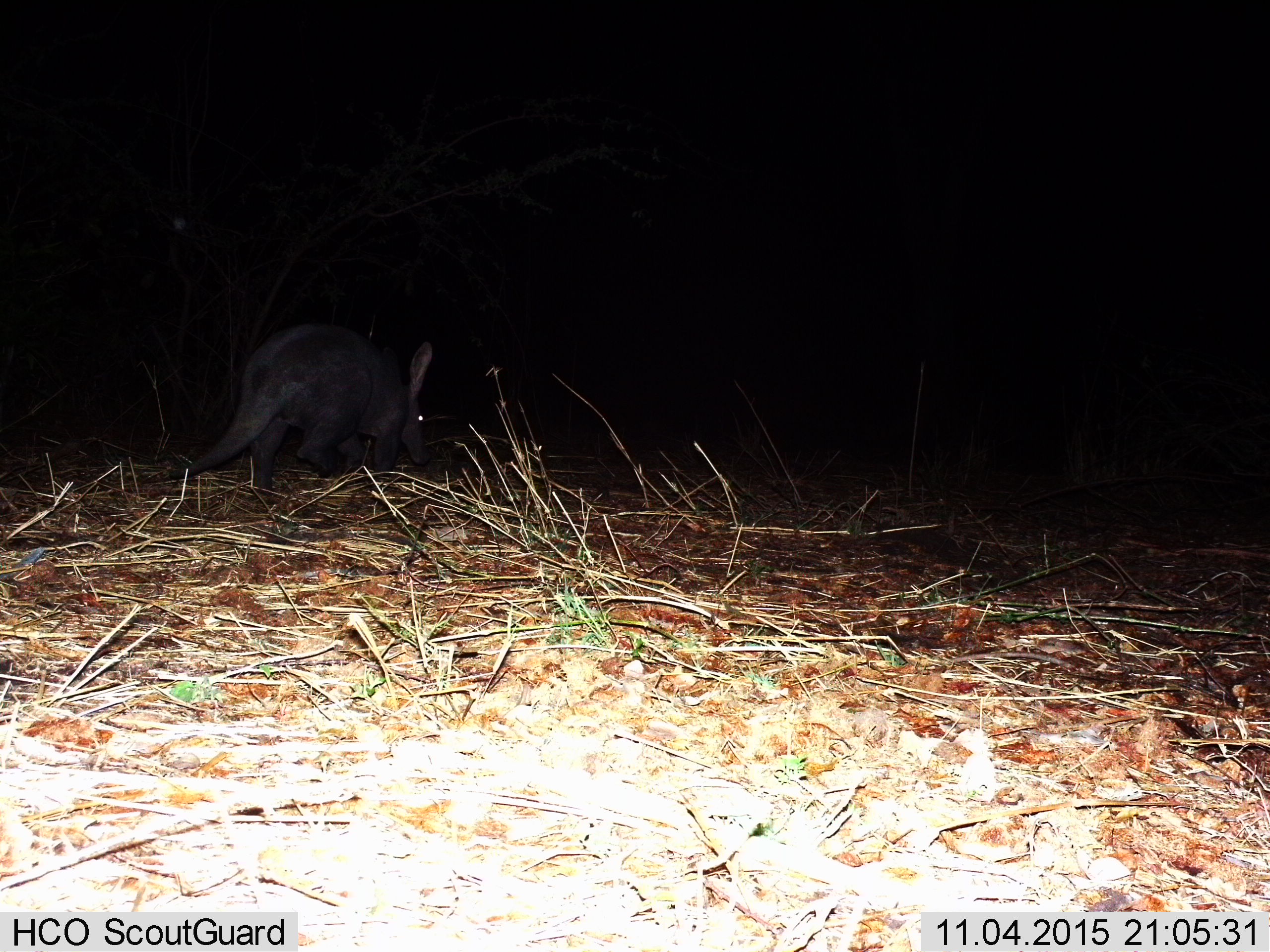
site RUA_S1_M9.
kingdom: Animalia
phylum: Chordata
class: Mammalia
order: Tubulidentata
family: Orycteropodidae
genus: Orycteropus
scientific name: Orycteropus afer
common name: aardvark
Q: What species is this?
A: Aardvark (Orycteropus afer).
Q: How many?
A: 1.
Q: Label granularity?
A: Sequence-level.